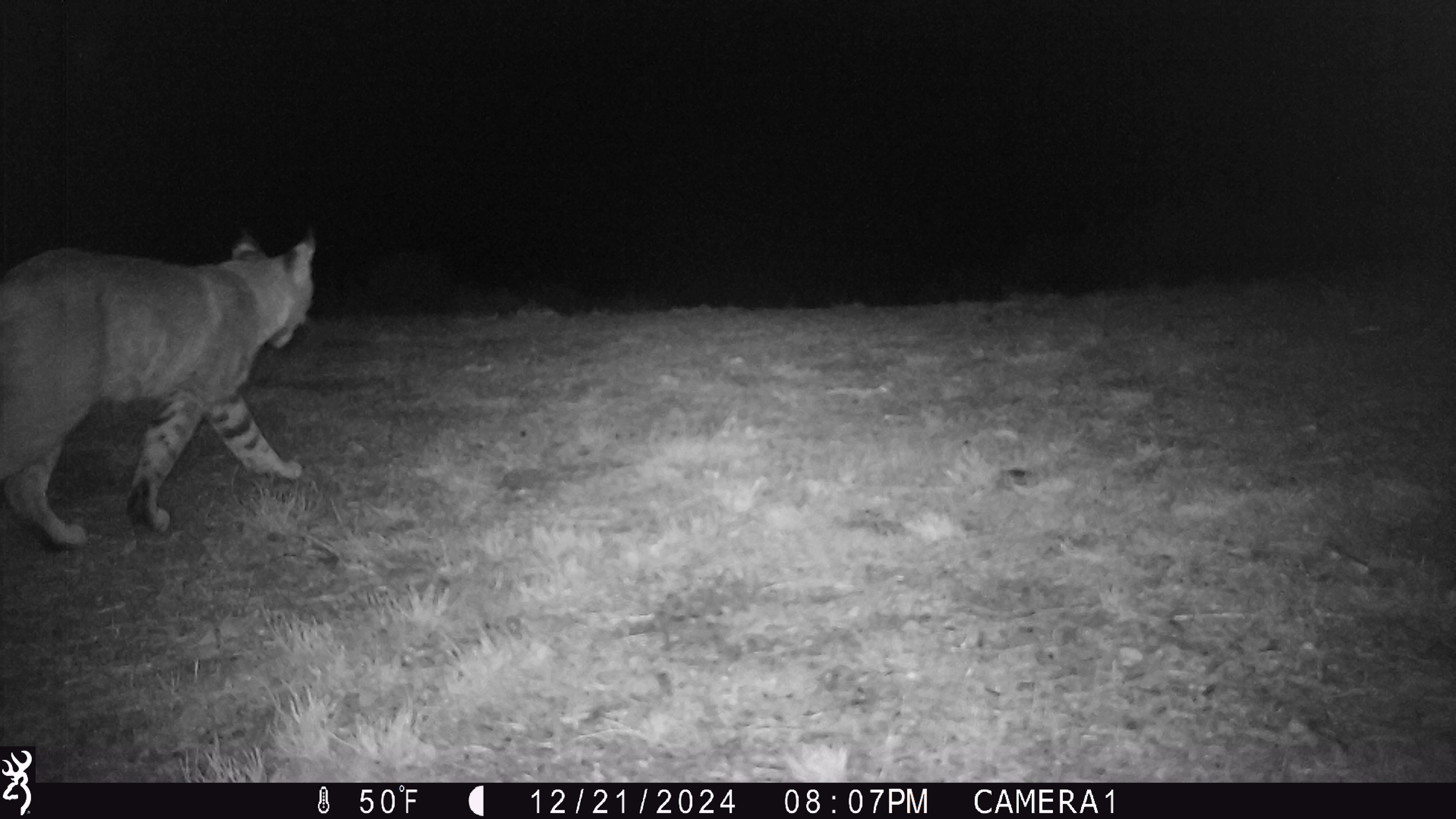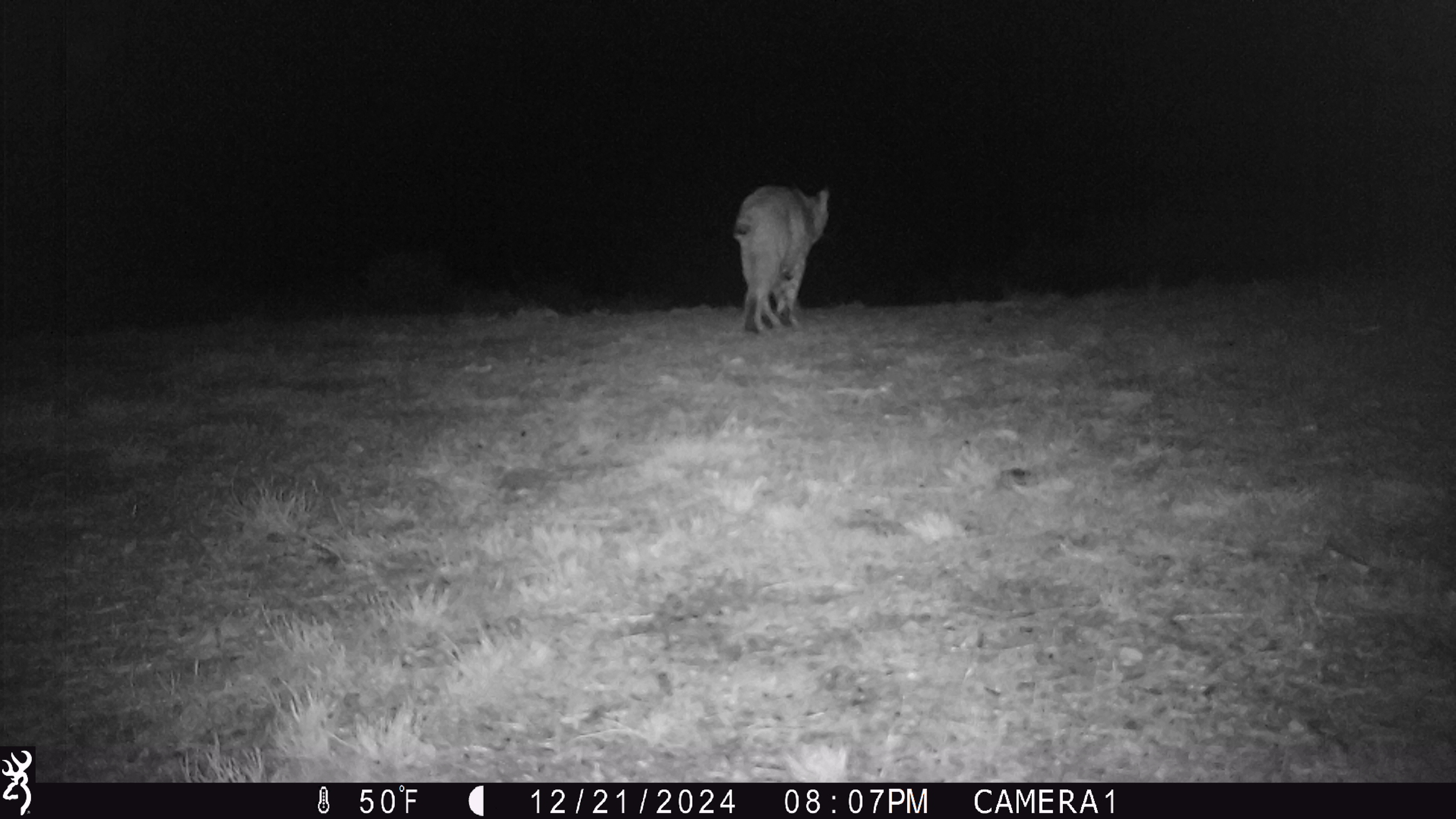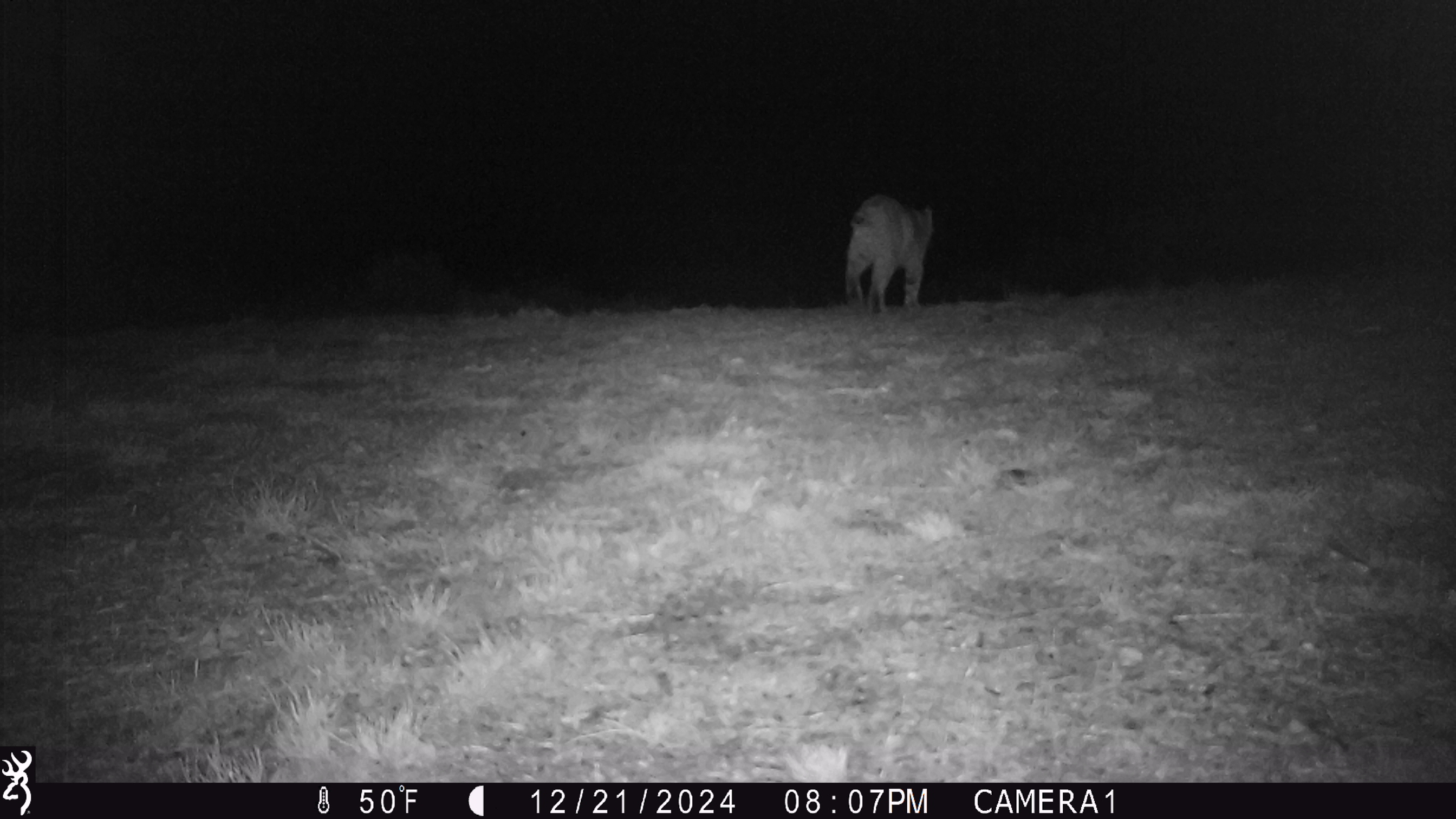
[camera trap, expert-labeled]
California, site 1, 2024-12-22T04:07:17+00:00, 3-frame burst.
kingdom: Animalia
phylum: Chordata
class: Mammalia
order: Carnivora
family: Felidae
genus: Lynx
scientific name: Lynx rufus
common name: bobcat